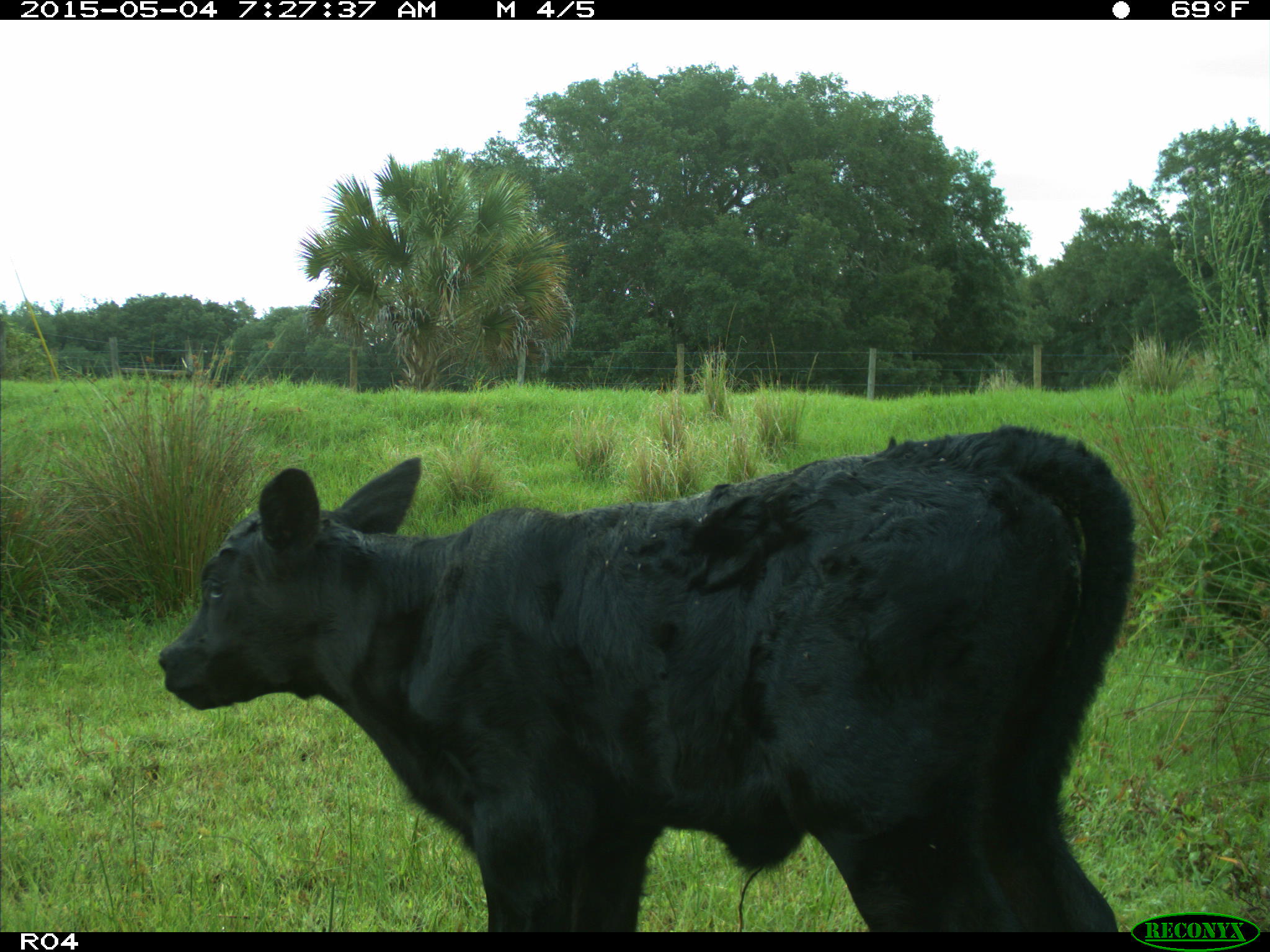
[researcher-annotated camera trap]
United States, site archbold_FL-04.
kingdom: Animalia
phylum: Chordata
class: Mammalia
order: Artiodactyla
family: Bovidae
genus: Bos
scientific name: Bos taurus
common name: domestic cow